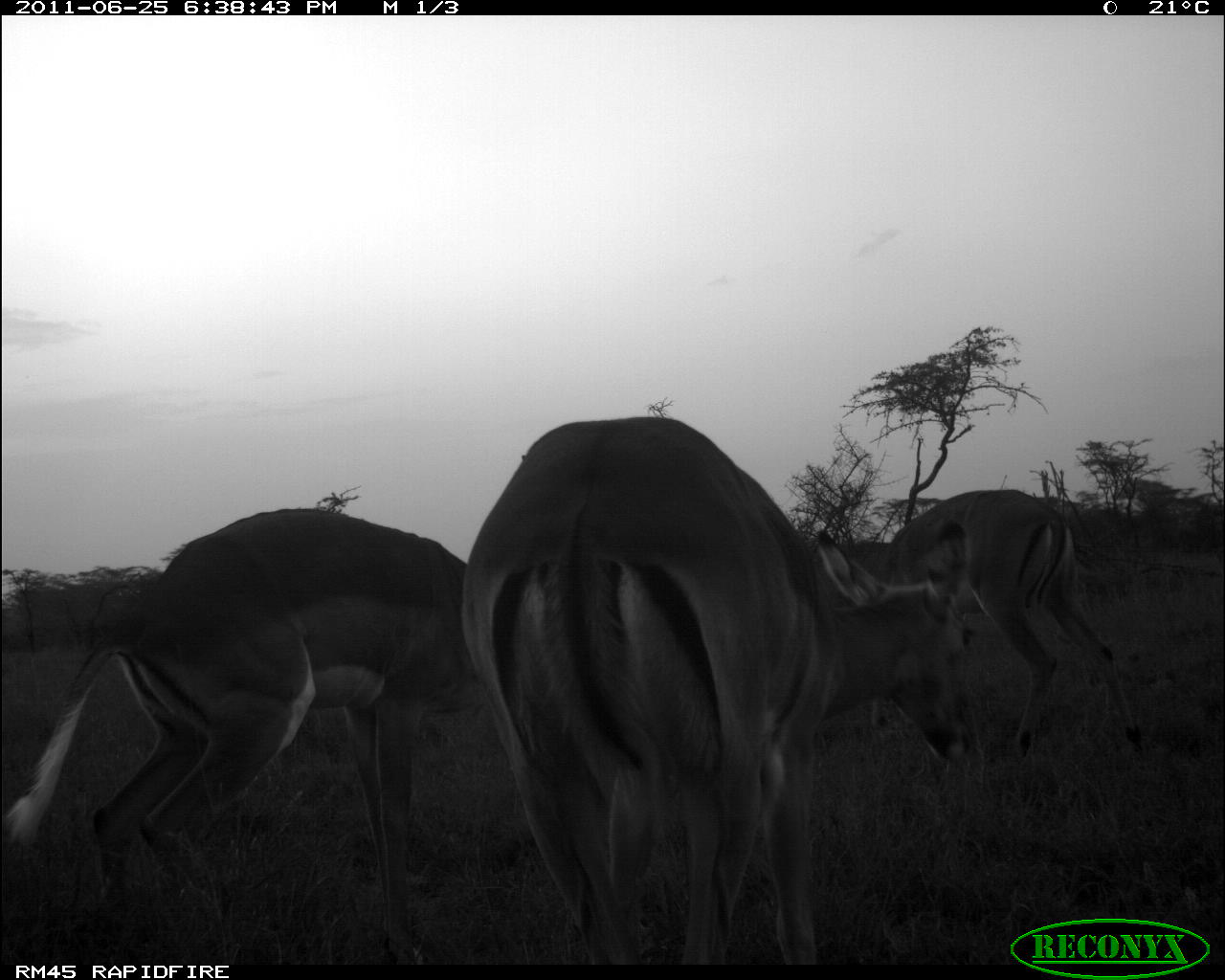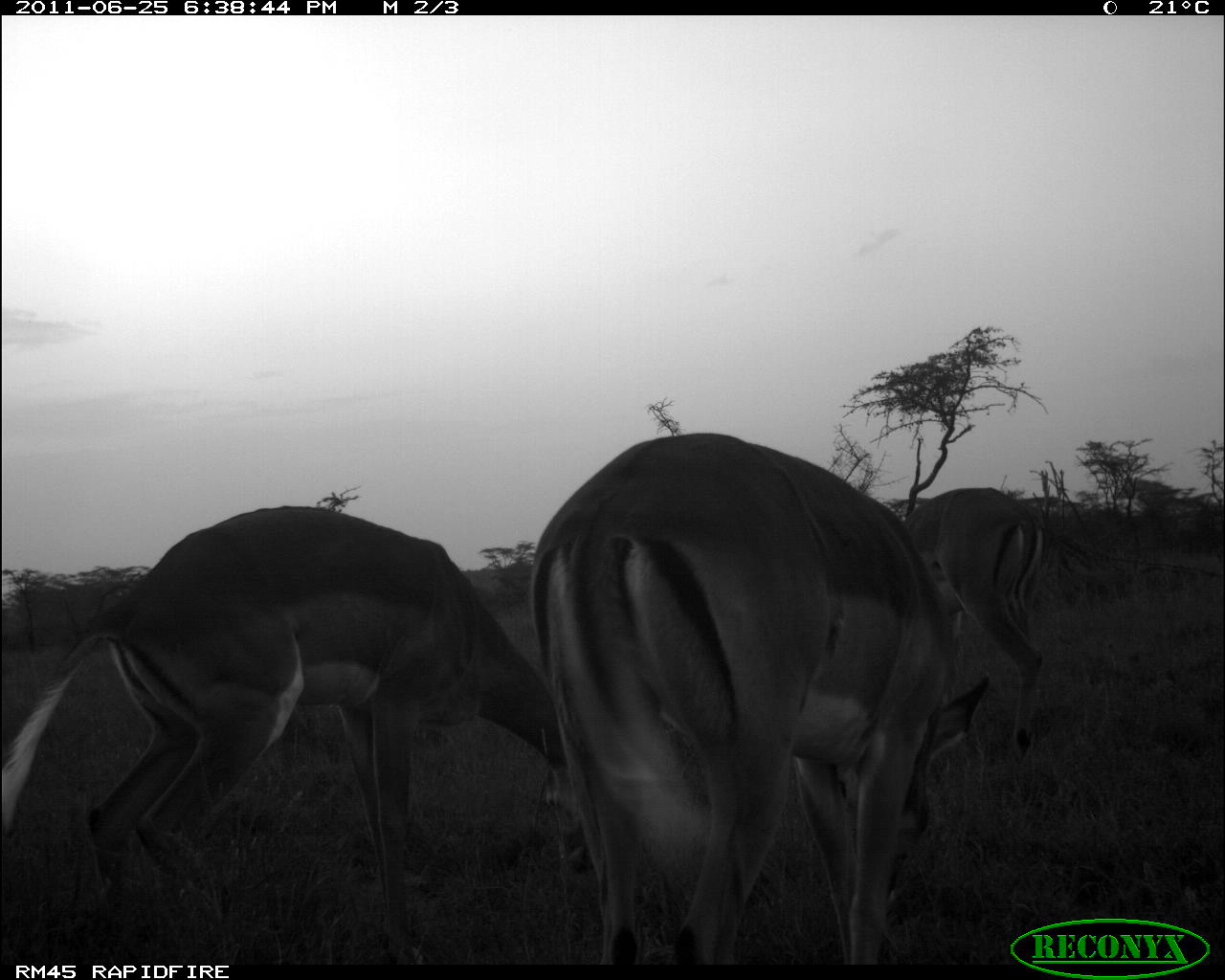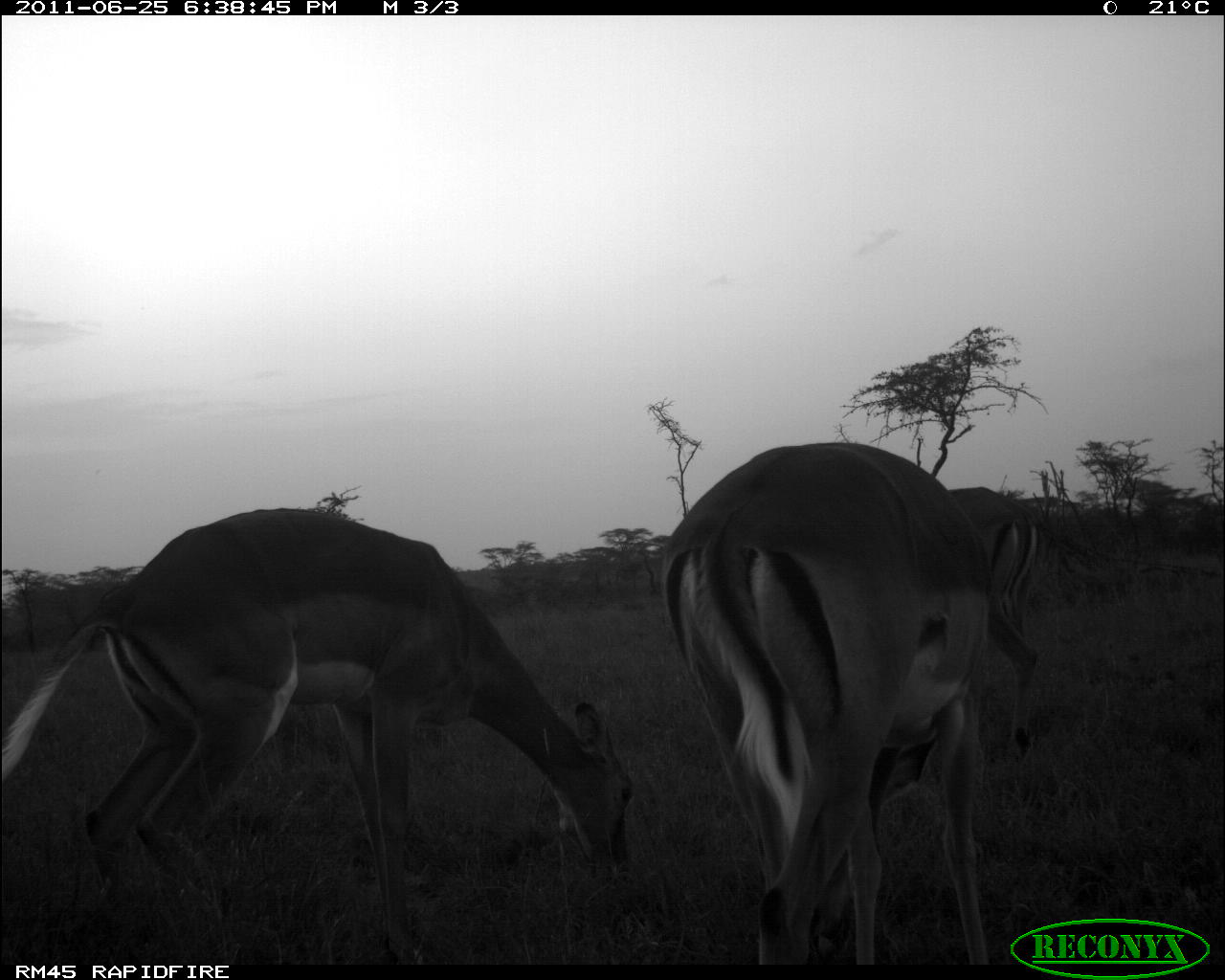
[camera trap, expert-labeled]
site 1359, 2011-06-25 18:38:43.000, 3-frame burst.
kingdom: Animalia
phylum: Chordata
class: Mammalia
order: Artiodactyla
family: Bovidae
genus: Aepyceros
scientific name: Aepyceros melampus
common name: impala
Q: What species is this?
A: Aepyceros melampus (impala).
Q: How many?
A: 3.